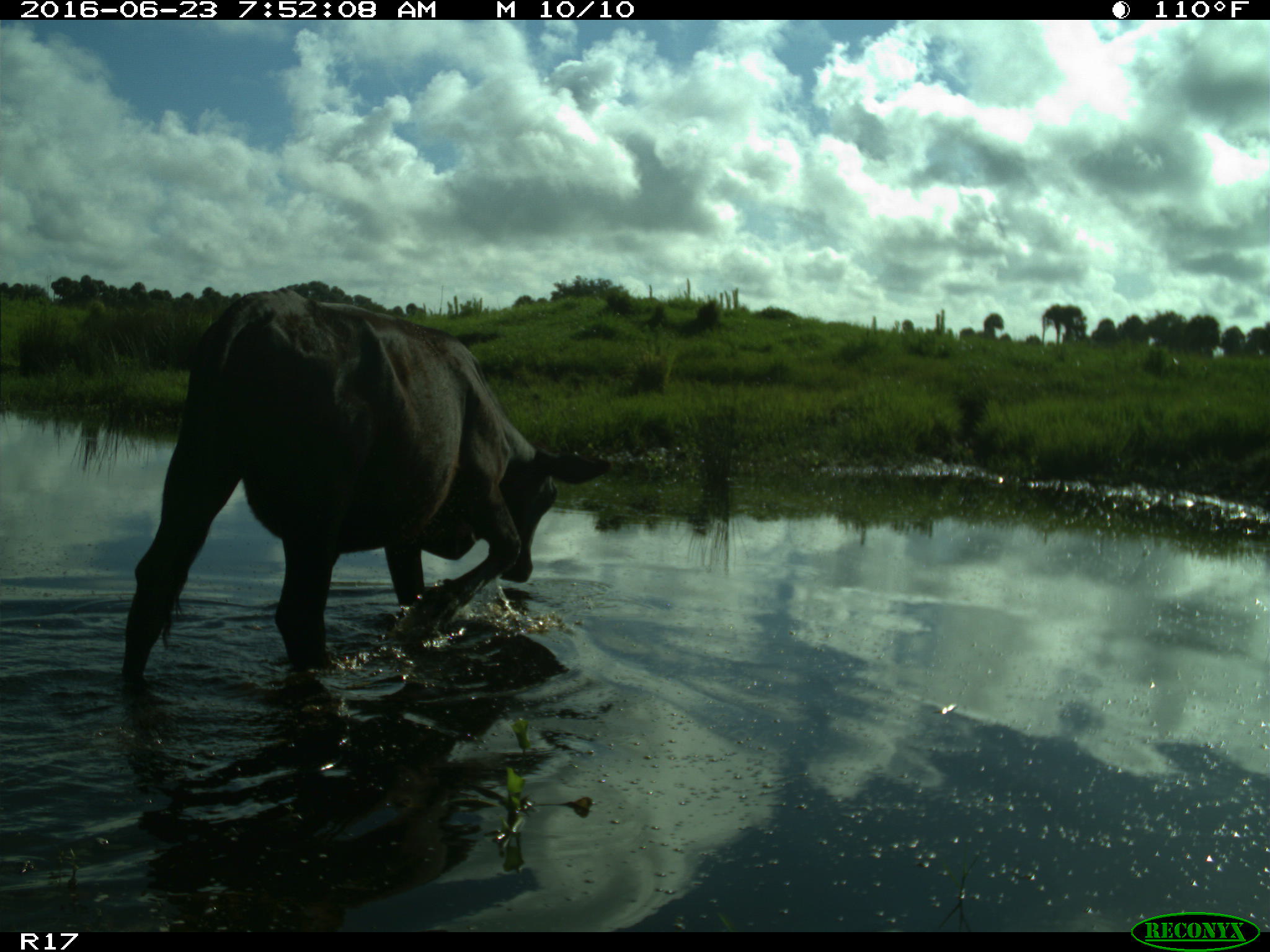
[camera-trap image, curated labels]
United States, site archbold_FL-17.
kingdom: Animalia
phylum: Chordata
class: Mammalia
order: Artiodactyla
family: Bovidae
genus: Bos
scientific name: Bos taurus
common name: domestic cow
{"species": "Bos taurus (domestic cow)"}